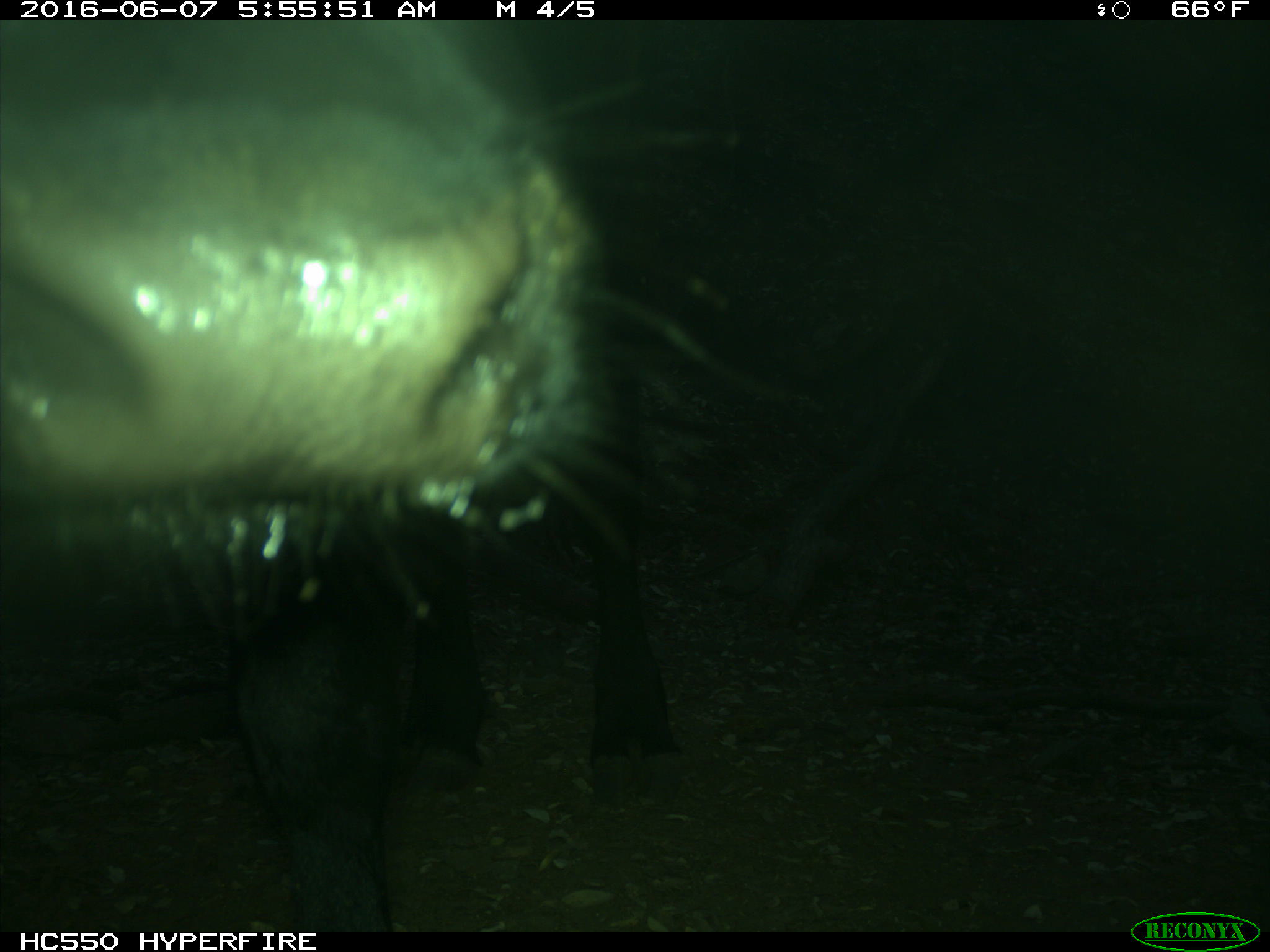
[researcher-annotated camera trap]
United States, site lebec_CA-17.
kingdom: Animalia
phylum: Chordata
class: Mammalia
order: Artiodactyla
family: Bovidae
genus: Bos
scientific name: Bos taurus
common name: domestic cow